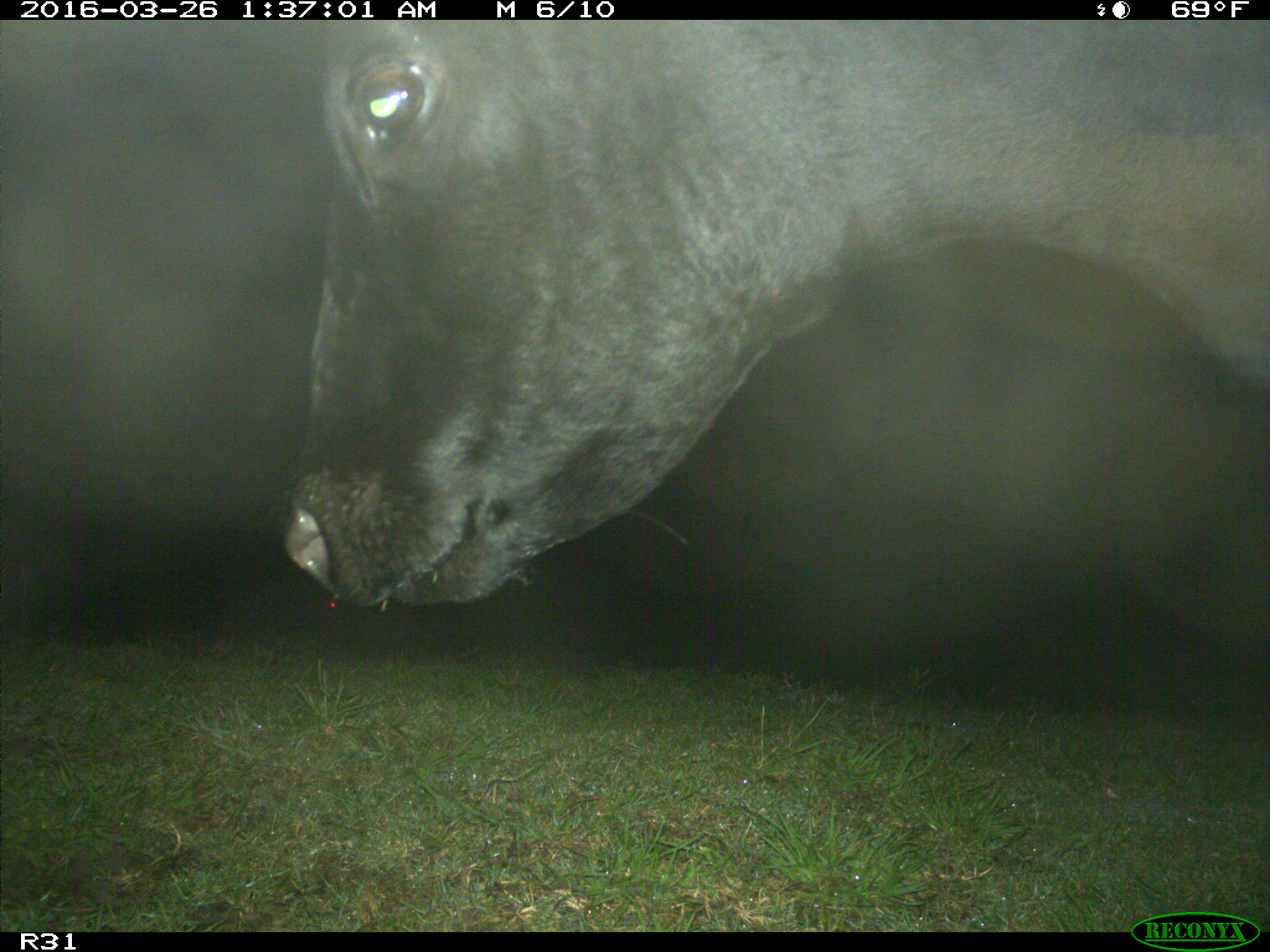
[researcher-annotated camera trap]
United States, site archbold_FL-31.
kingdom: Animalia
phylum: Chordata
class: Mammalia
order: Artiodactyla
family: Bovidae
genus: Bos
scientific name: Bos taurus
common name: domestic cow